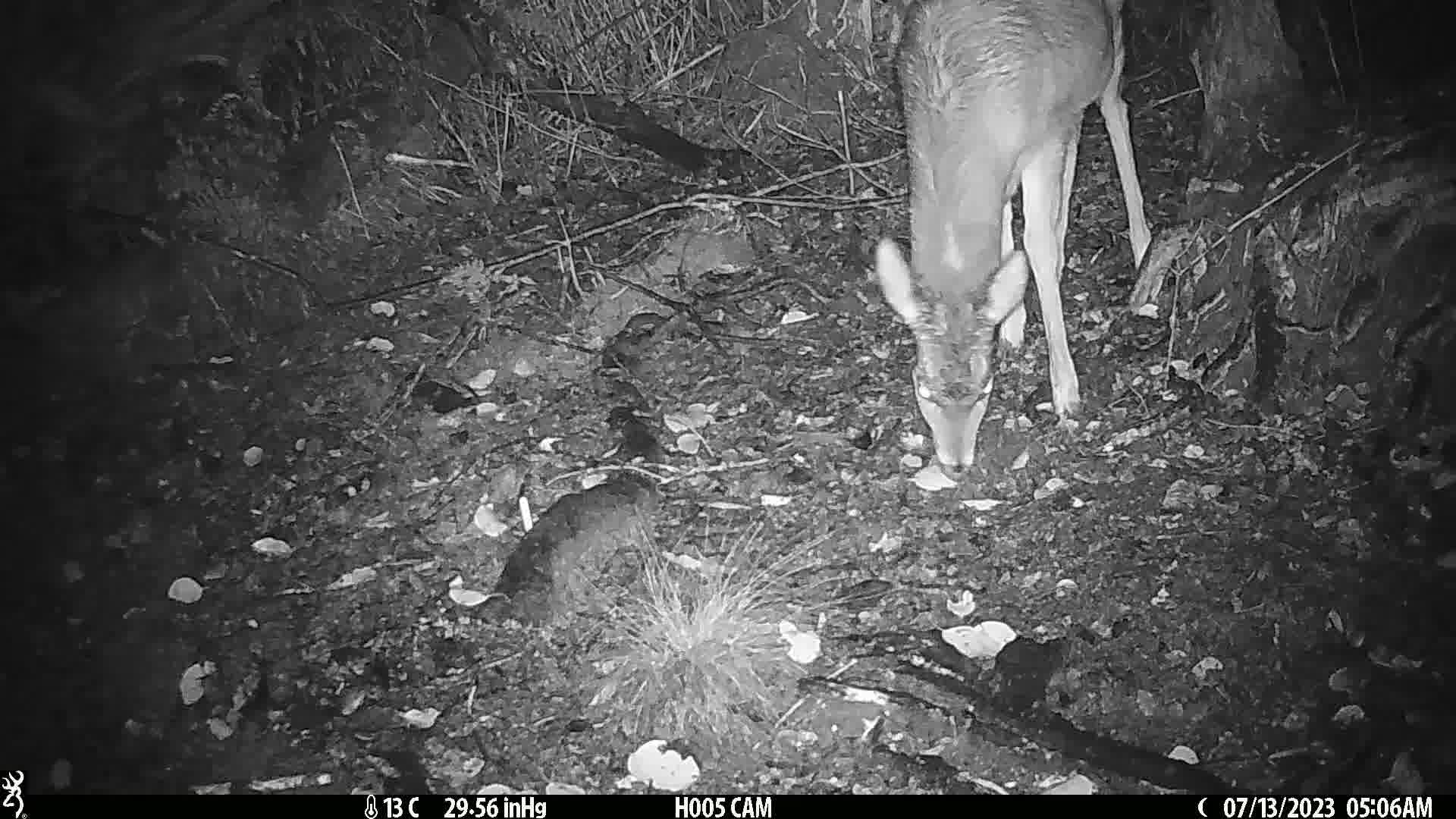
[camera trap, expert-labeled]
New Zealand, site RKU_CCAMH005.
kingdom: Animalia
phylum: Chordata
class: Mammalia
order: Artiodactyla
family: Cervidae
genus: Odocoileus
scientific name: Odocoileus virginianus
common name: white-tailed deer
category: white tailed deer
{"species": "white tailed deer (white-tailed deer) (Odocoileus virginianus)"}